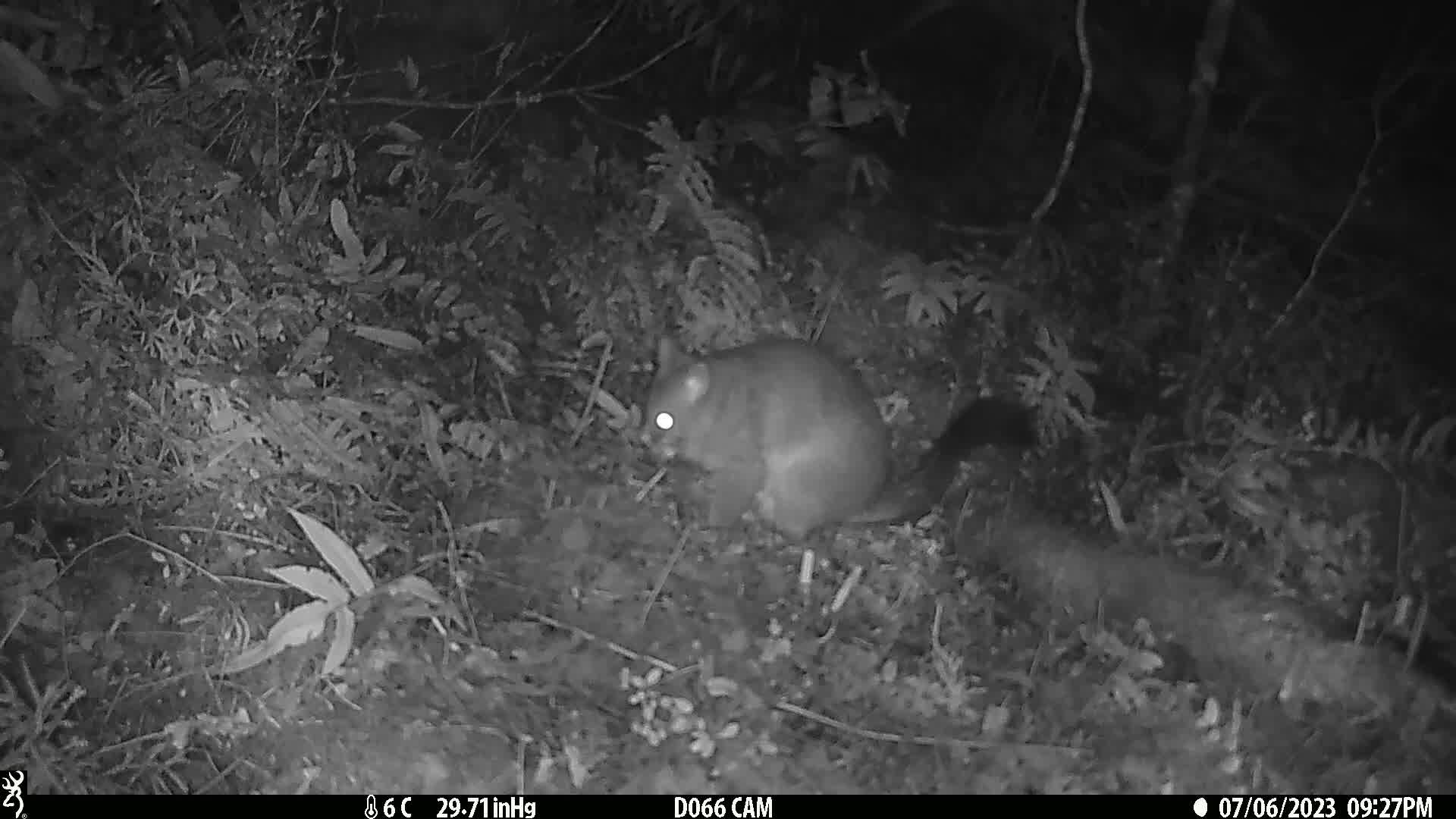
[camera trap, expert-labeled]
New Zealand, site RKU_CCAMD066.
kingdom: Animalia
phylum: Chordata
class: Mammalia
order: Diprotodontia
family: Phalangeridae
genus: Trichosurus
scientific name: Trichosurus vulpecula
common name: common brushtail possum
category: possum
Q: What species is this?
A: Possum (common brushtail possum) (Trichosurus vulpecula).